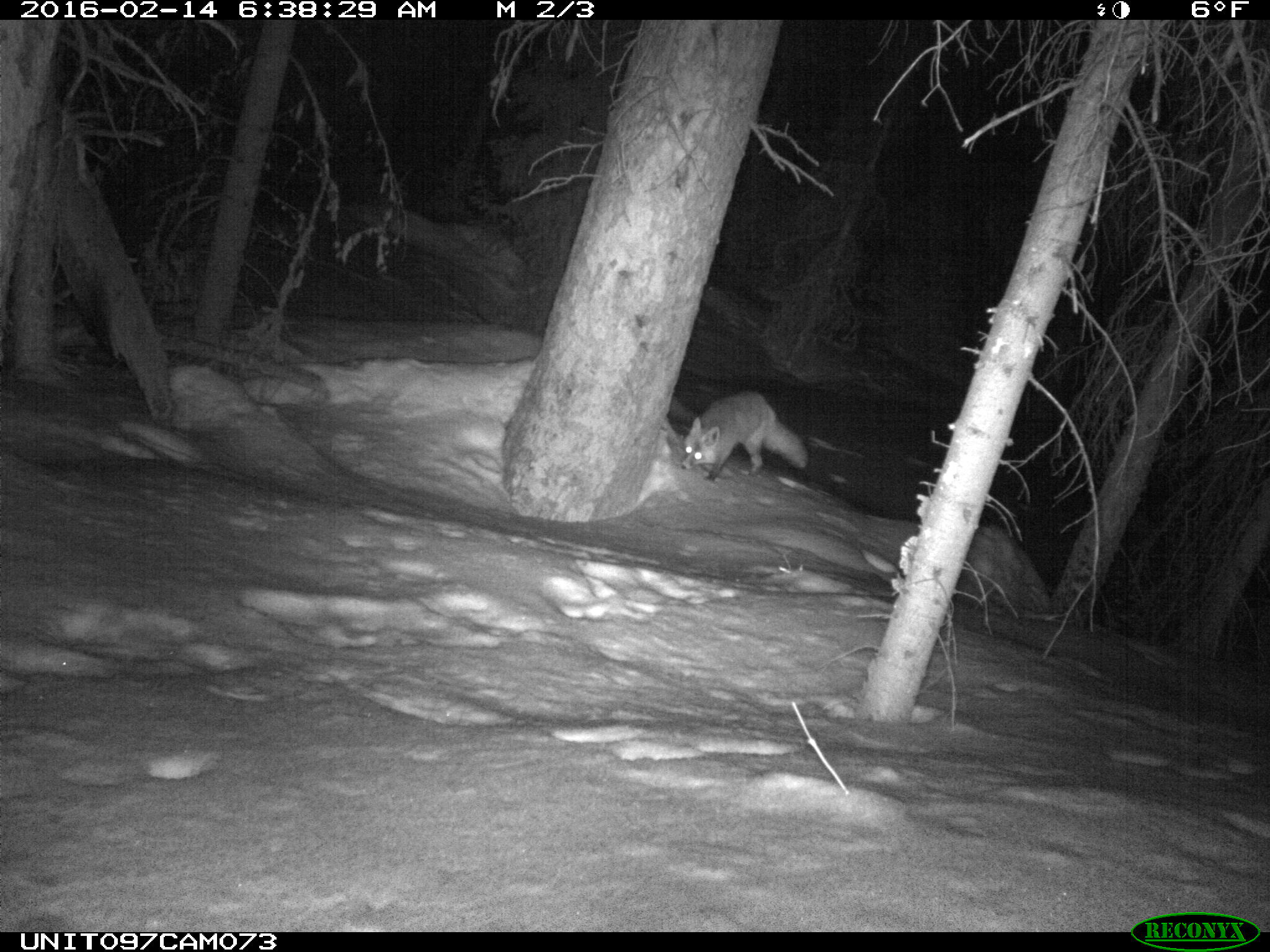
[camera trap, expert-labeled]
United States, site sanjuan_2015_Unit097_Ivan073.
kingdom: Animalia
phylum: Chordata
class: Mammalia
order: Carnivora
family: Canidae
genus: Vulpes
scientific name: Vulpes vulpes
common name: red fox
Vulpes vulpes (red fox).